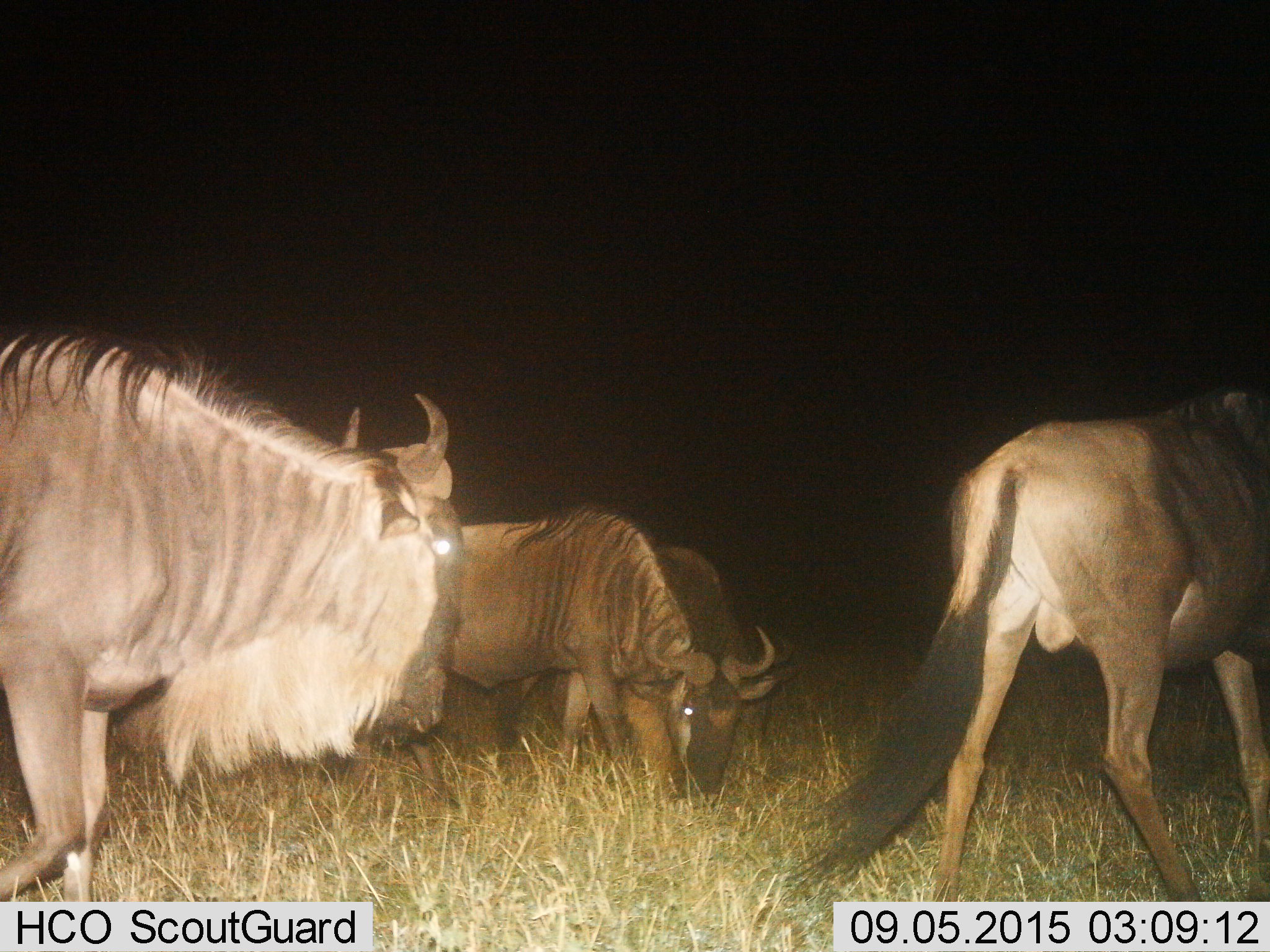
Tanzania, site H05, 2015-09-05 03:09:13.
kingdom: Animalia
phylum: Chordata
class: Mammalia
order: Artiodactyla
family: Bovidae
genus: Connochaetes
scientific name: Connochaetes taurinus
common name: blue wildebeest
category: wildebeest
Wildebeest (blue wildebeest) (Connochaetes taurinus), count 4. Behavior (volunteer vote fractions): standing 10%, resting 0%, moving 80%, interacting 0%. Young present (vote fraction): 0%. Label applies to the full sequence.